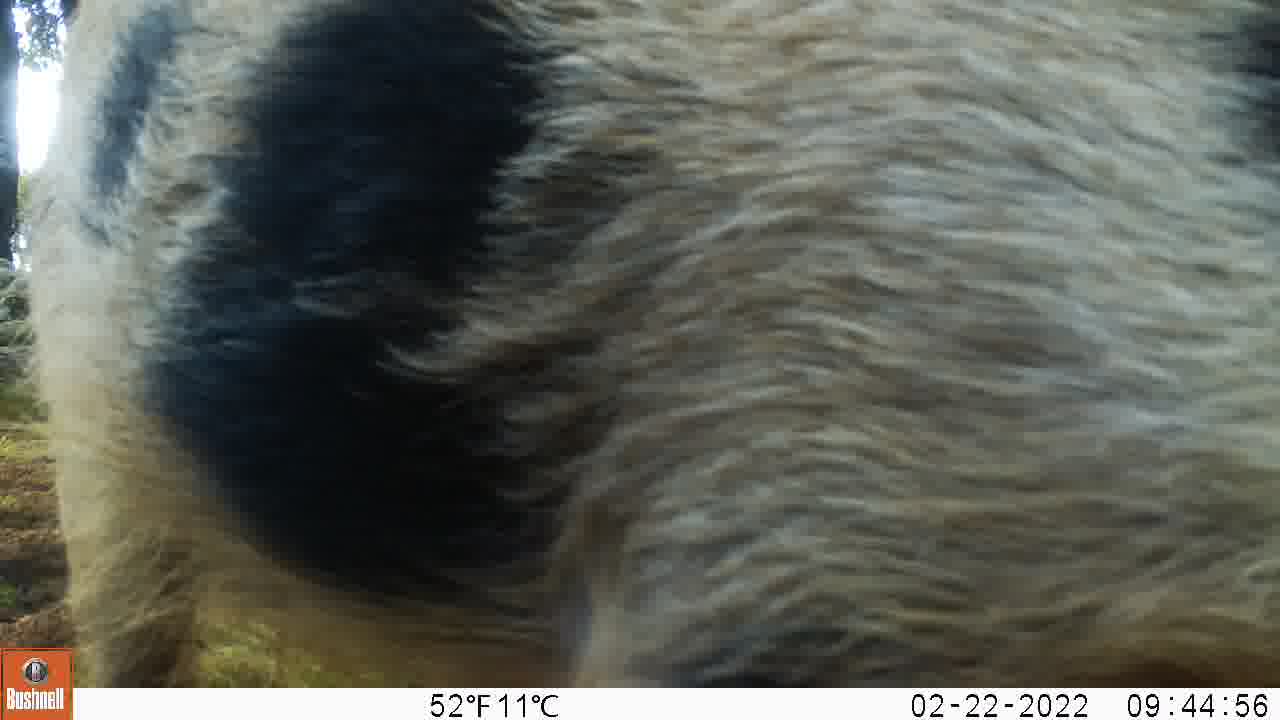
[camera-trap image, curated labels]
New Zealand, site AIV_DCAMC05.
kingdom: Animalia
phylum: Chordata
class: Mammalia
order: Artiodactyla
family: Suidae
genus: Sus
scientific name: Sus scrofa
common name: pig